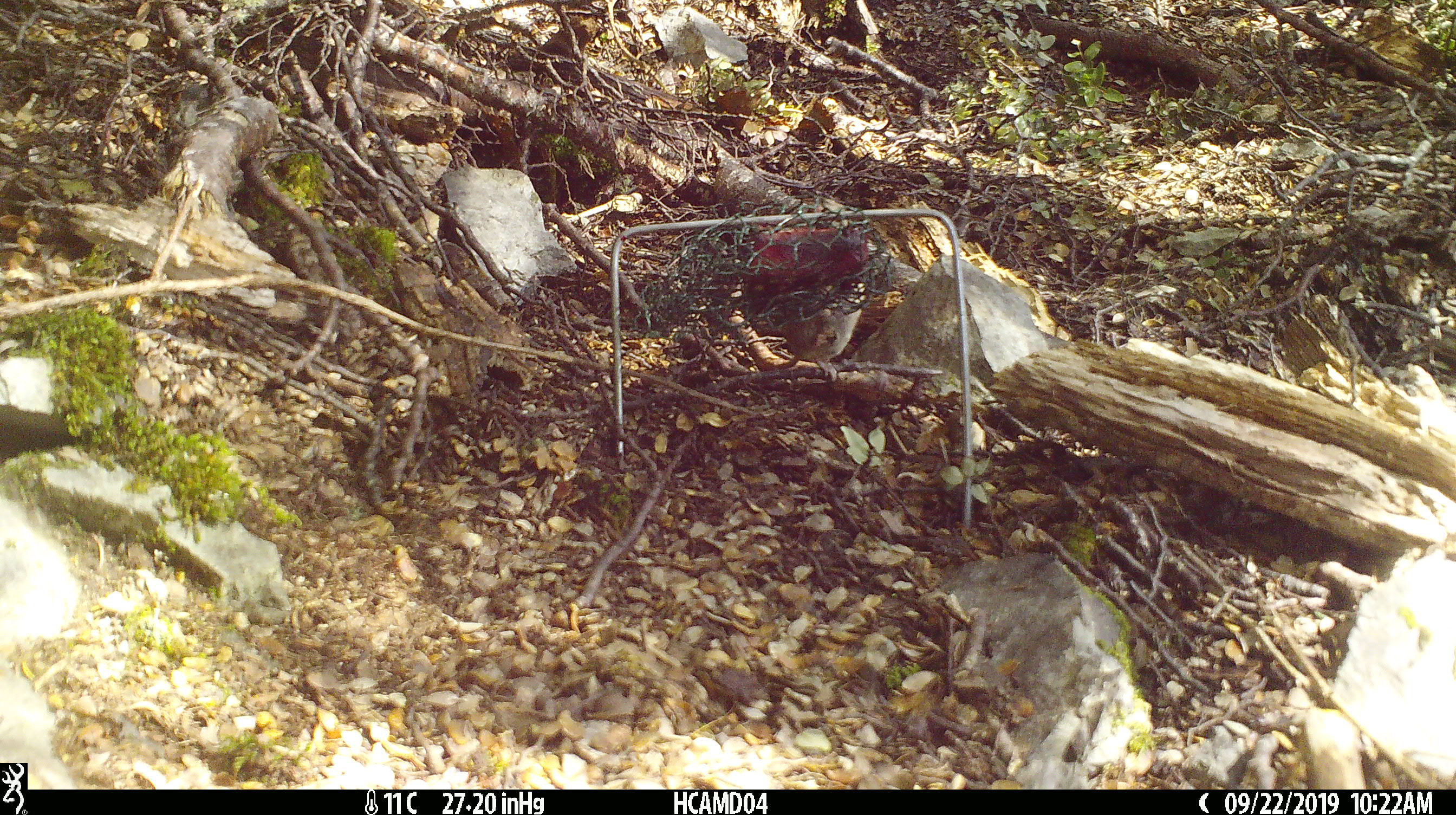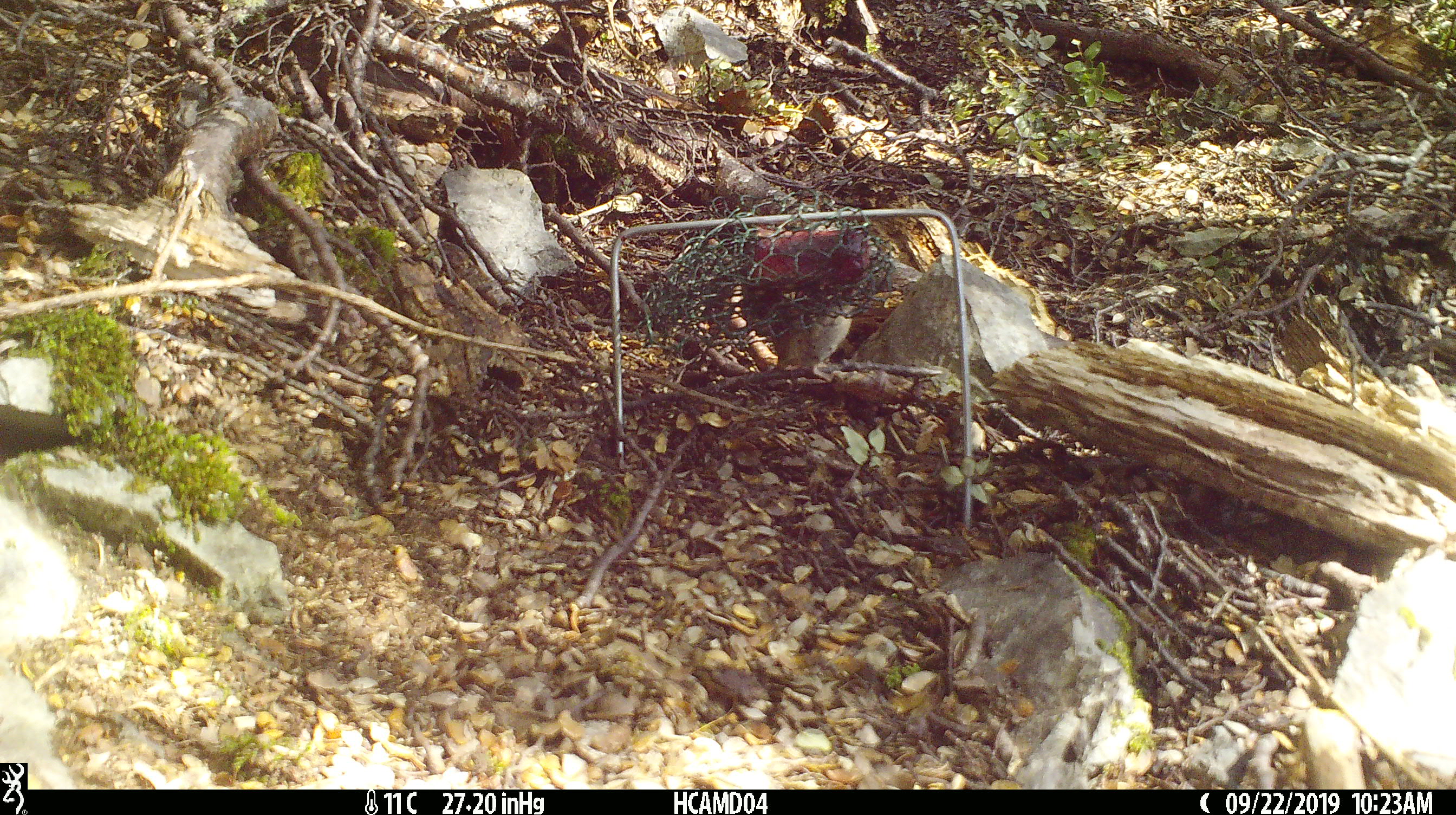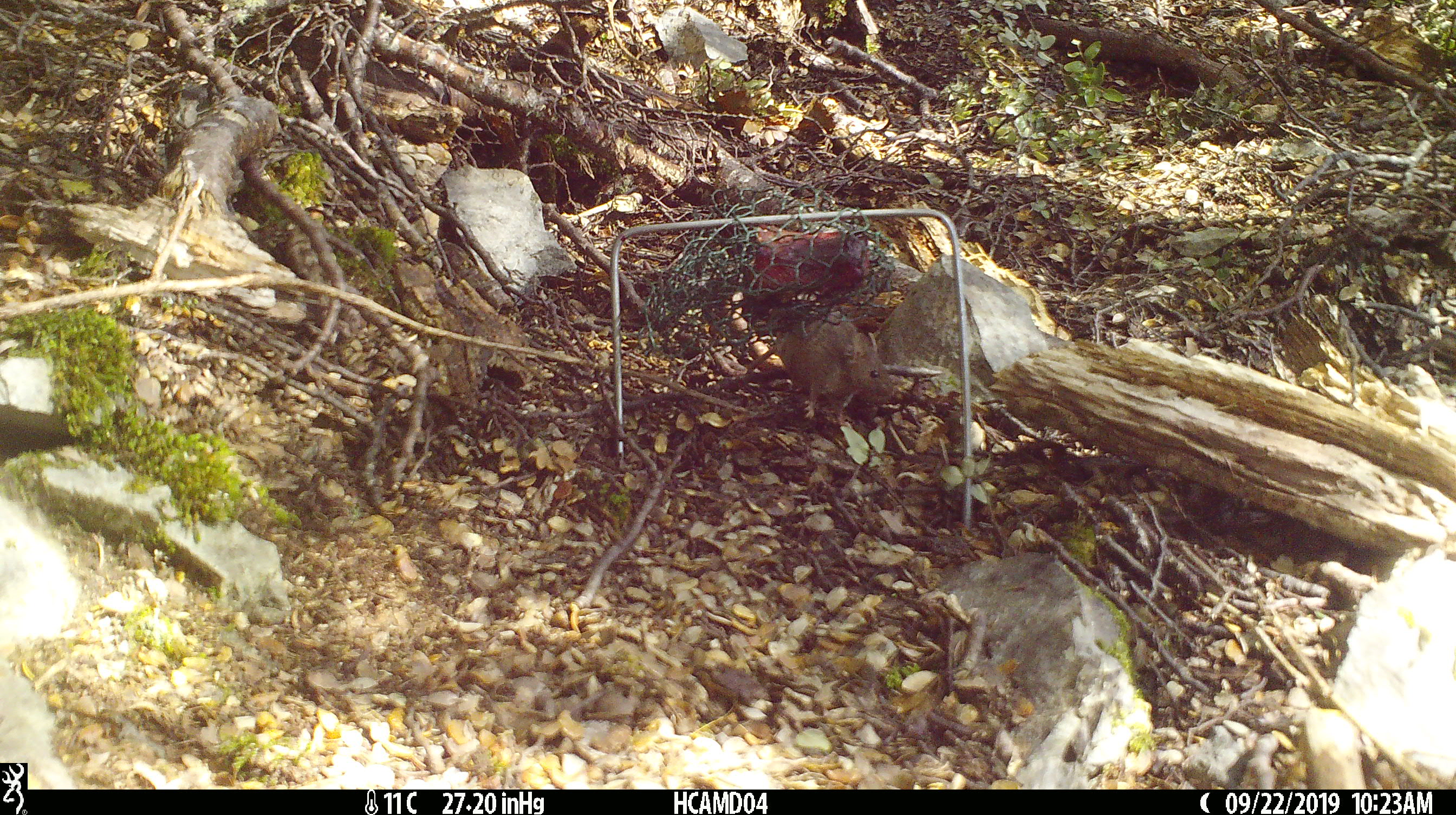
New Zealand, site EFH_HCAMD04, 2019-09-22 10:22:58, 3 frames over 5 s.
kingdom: Animalia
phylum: Chordata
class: Mammalia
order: Rodentia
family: Muridae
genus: Mus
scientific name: Mus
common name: mouse